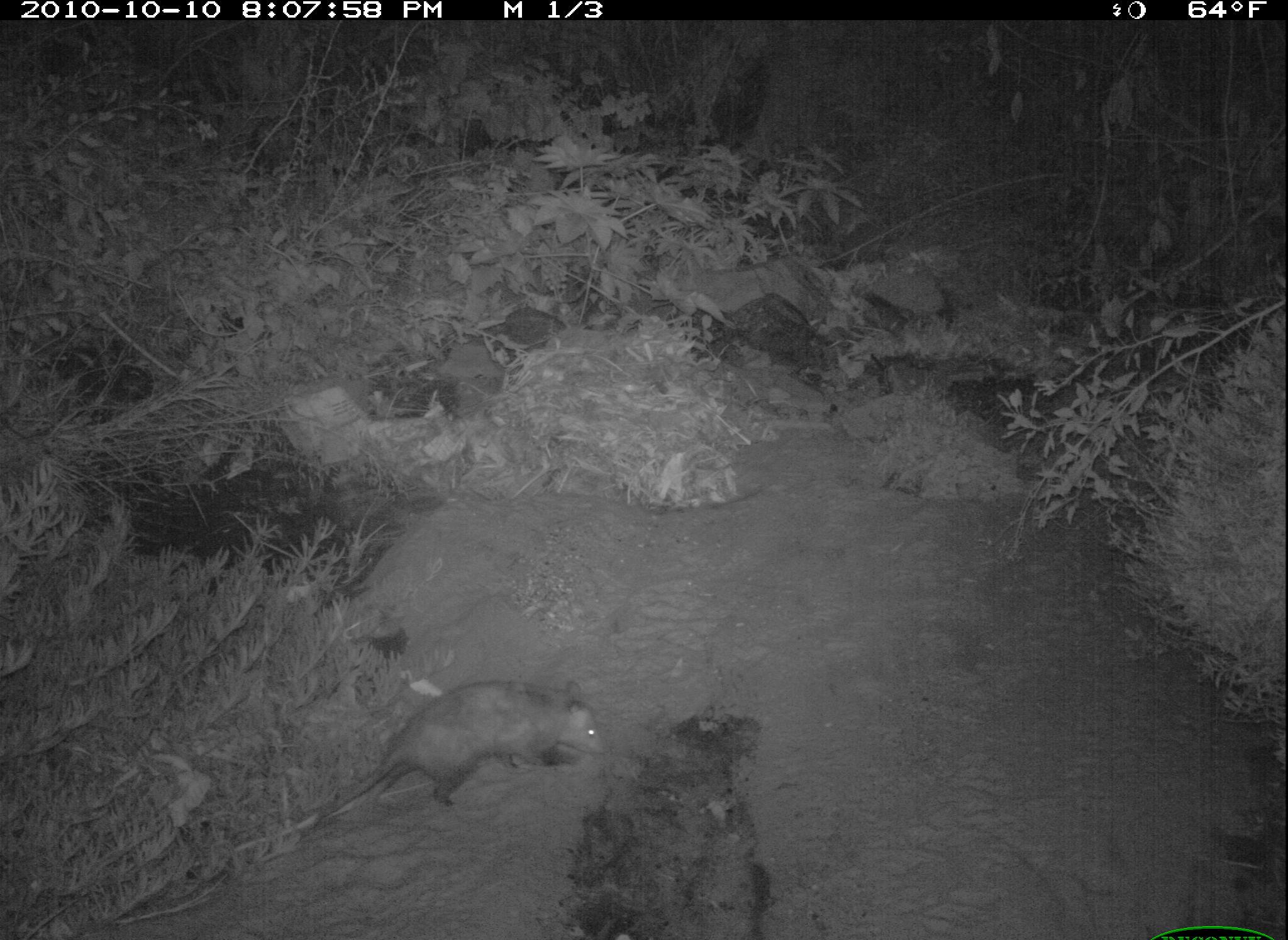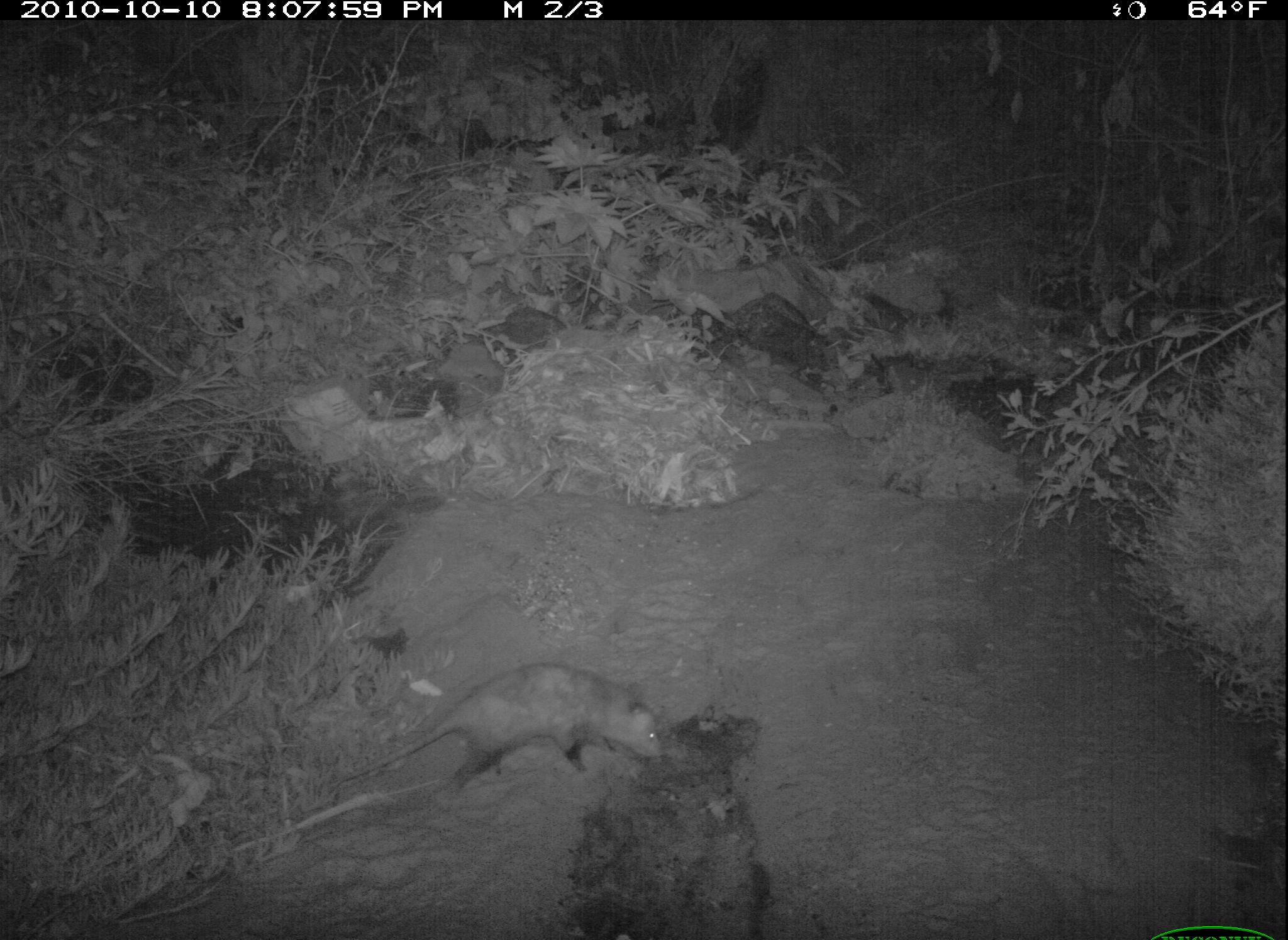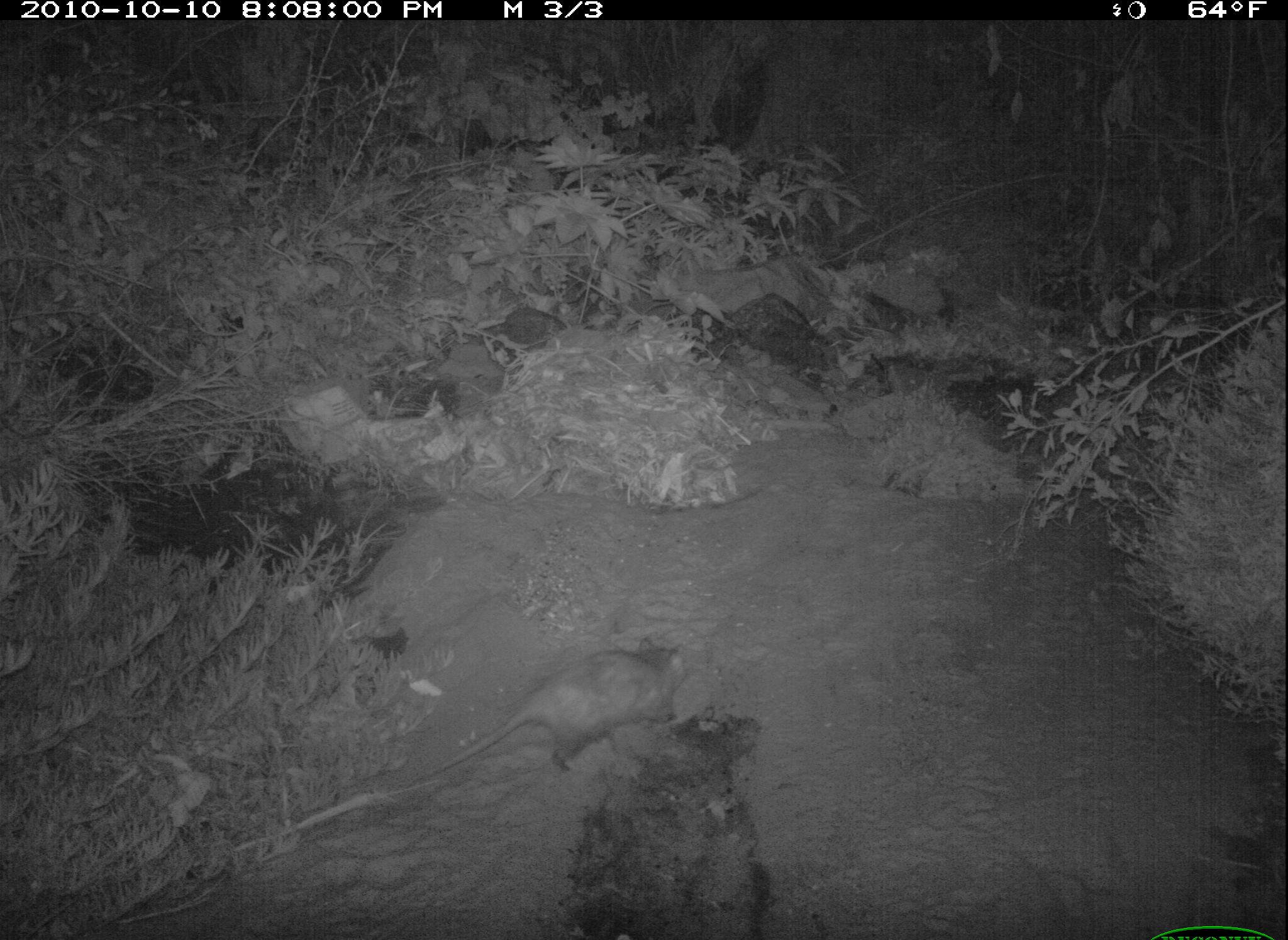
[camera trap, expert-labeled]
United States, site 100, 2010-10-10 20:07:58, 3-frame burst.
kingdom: Animalia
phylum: Chordata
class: Mammalia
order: Didelphimorphia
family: Didelphidae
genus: Didelphis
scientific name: Didelphis virginiana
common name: virginia opossum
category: opossum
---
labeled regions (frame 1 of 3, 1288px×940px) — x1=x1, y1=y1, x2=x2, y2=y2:
opossum: x1=250, y1=676, x2=612, y2=860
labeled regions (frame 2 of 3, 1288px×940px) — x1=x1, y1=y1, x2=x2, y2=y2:
opossum: x1=328, y1=654, x2=675, y2=799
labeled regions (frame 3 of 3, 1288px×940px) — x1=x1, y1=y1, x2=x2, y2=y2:
opossum: x1=365, y1=628, x2=694, y2=820